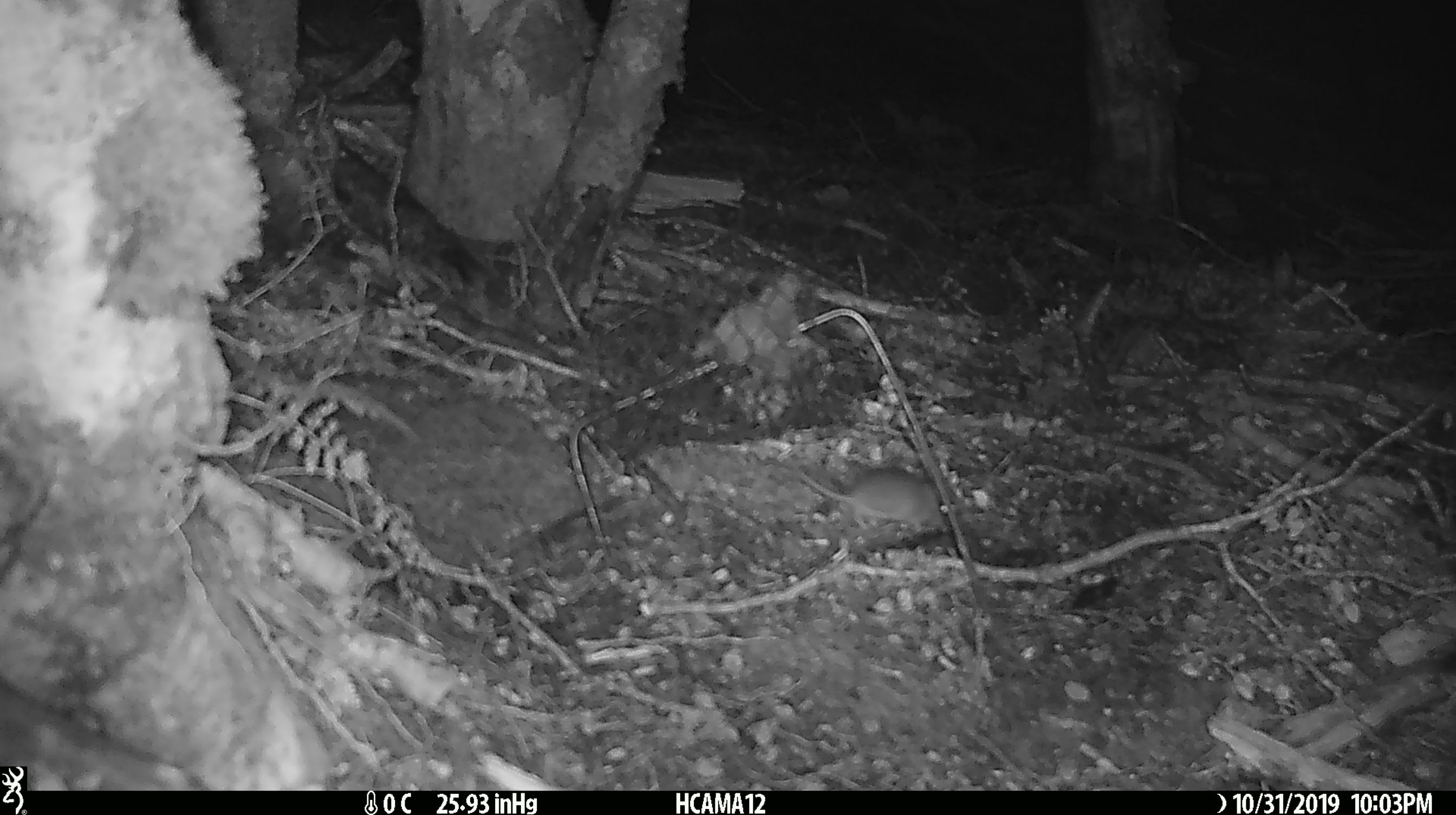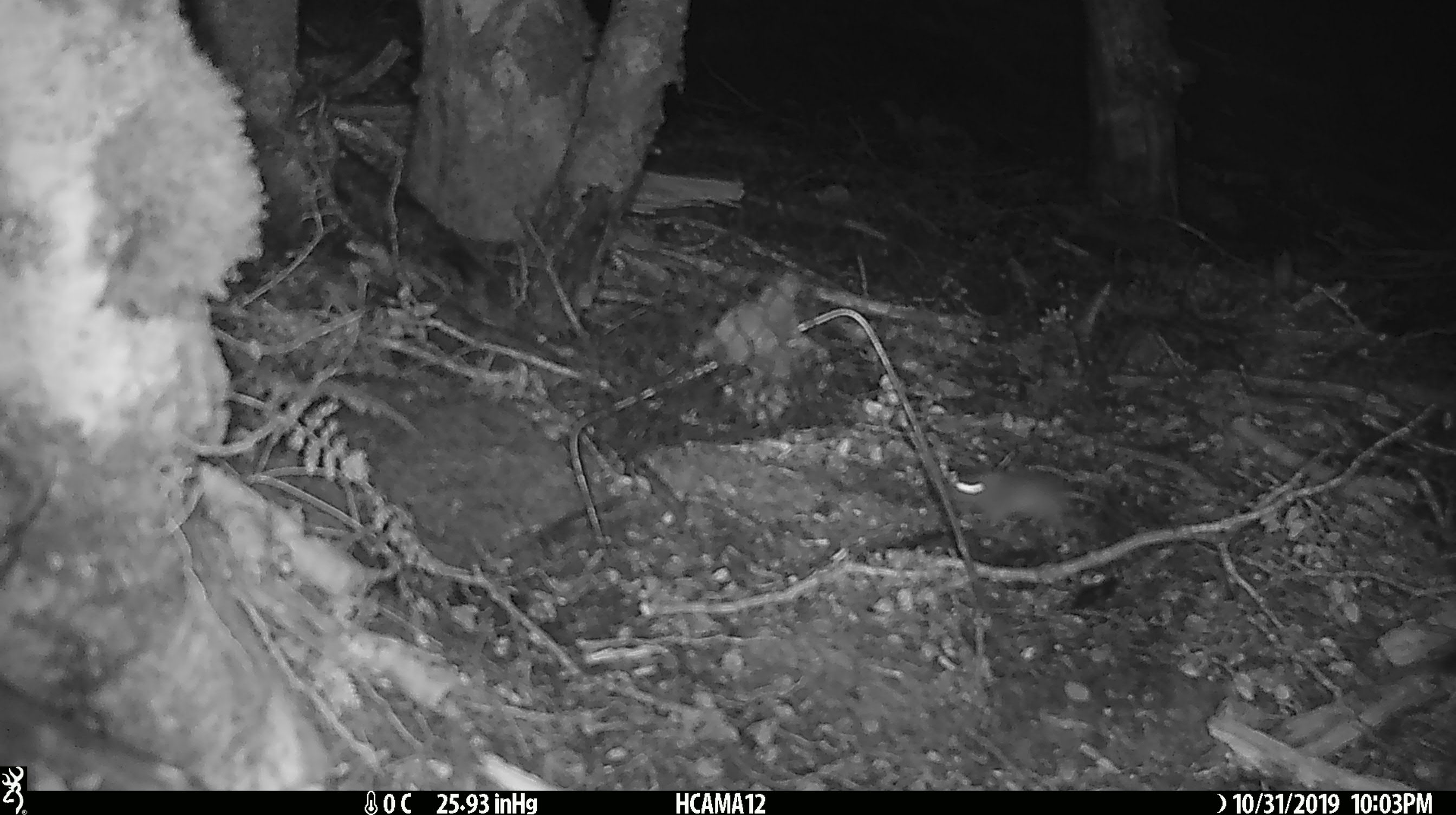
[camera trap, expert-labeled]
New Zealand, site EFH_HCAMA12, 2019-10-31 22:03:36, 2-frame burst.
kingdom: Animalia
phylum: Chordata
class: Mammalia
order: Rodentia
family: Muridae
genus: Mus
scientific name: Mus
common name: mouse